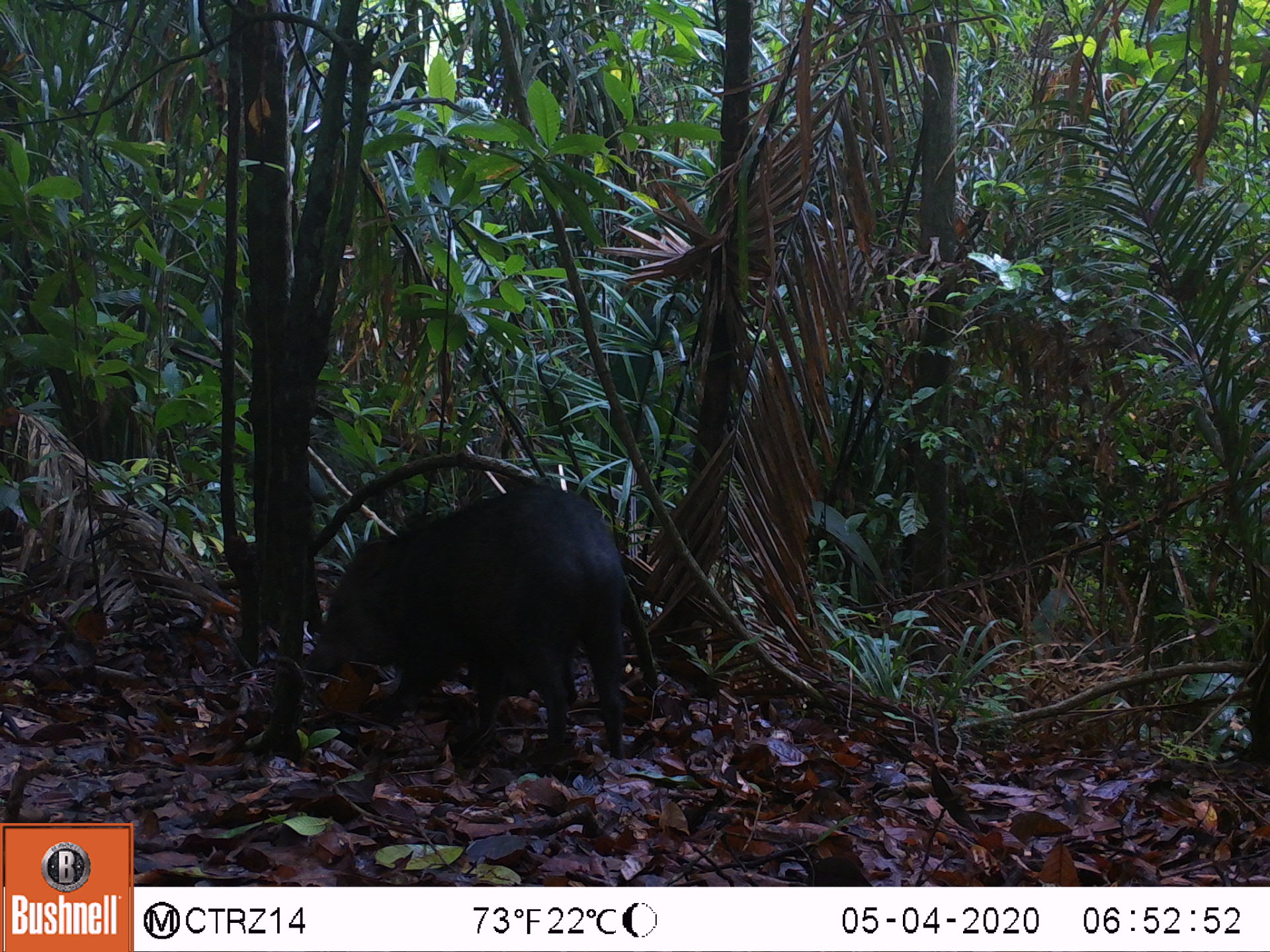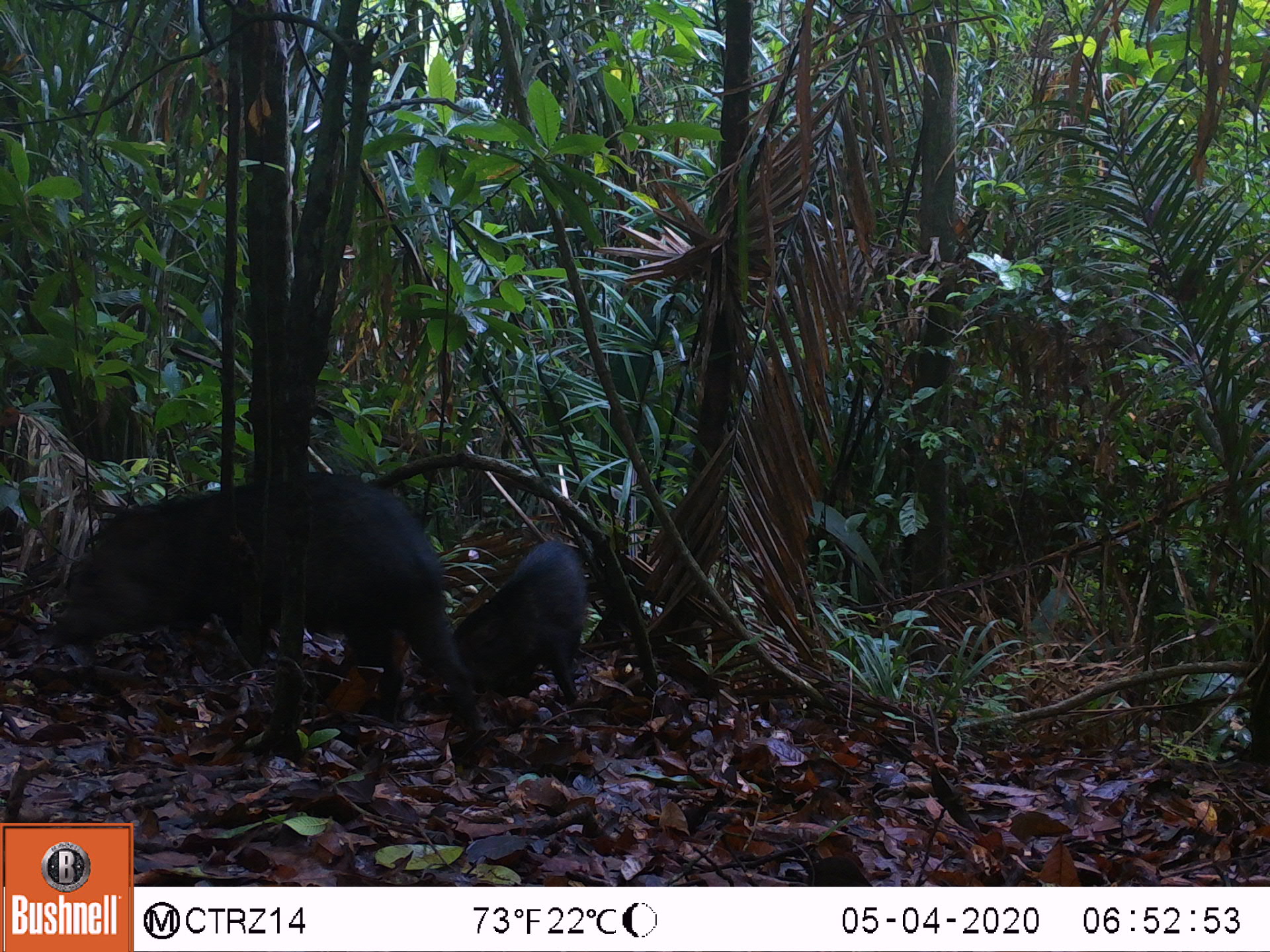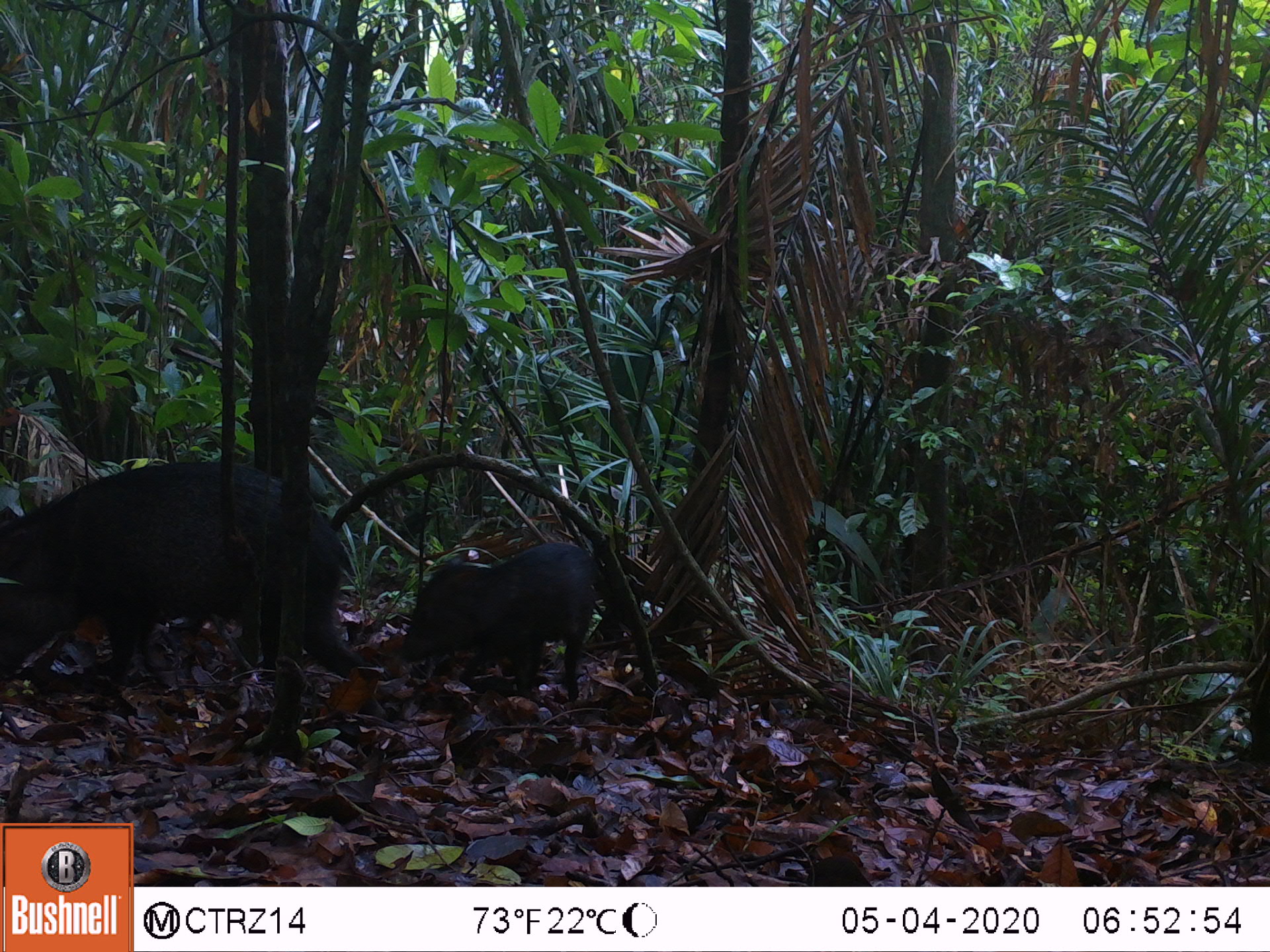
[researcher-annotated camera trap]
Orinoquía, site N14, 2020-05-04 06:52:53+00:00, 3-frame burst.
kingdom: Animalia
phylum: Chordata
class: Mammalia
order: Artiodactyla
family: Tayassuidae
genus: Pecari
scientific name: Pecari tajacu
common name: collared peccary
Collared peccary (Pecari tajacu).